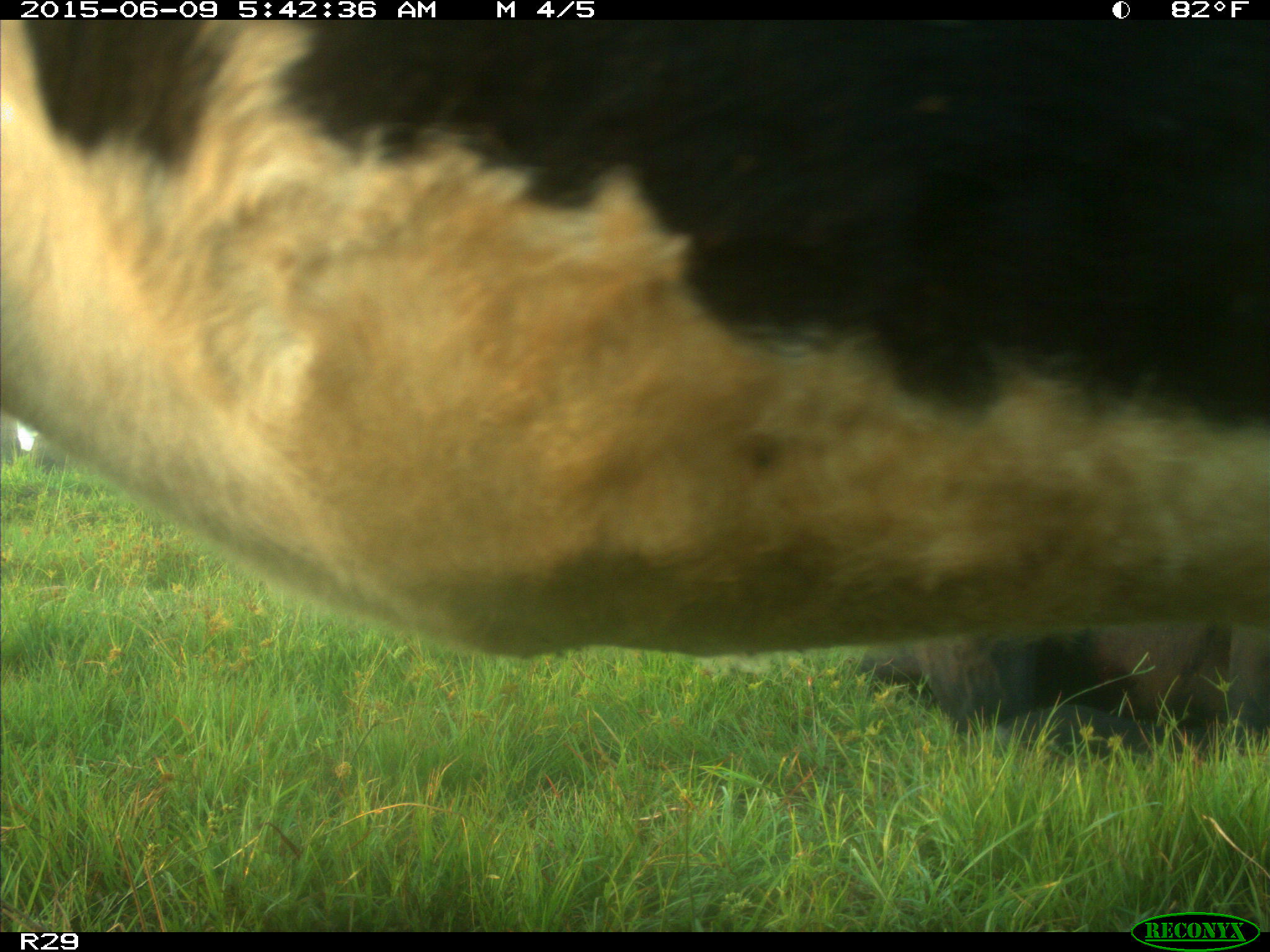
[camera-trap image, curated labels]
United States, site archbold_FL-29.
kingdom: Animalia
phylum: Chordata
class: Mammalia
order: Artiodactyla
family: Bovidae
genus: Bos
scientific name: Bos taurus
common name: domestic cow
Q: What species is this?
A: Bos taurus (domestic cow).